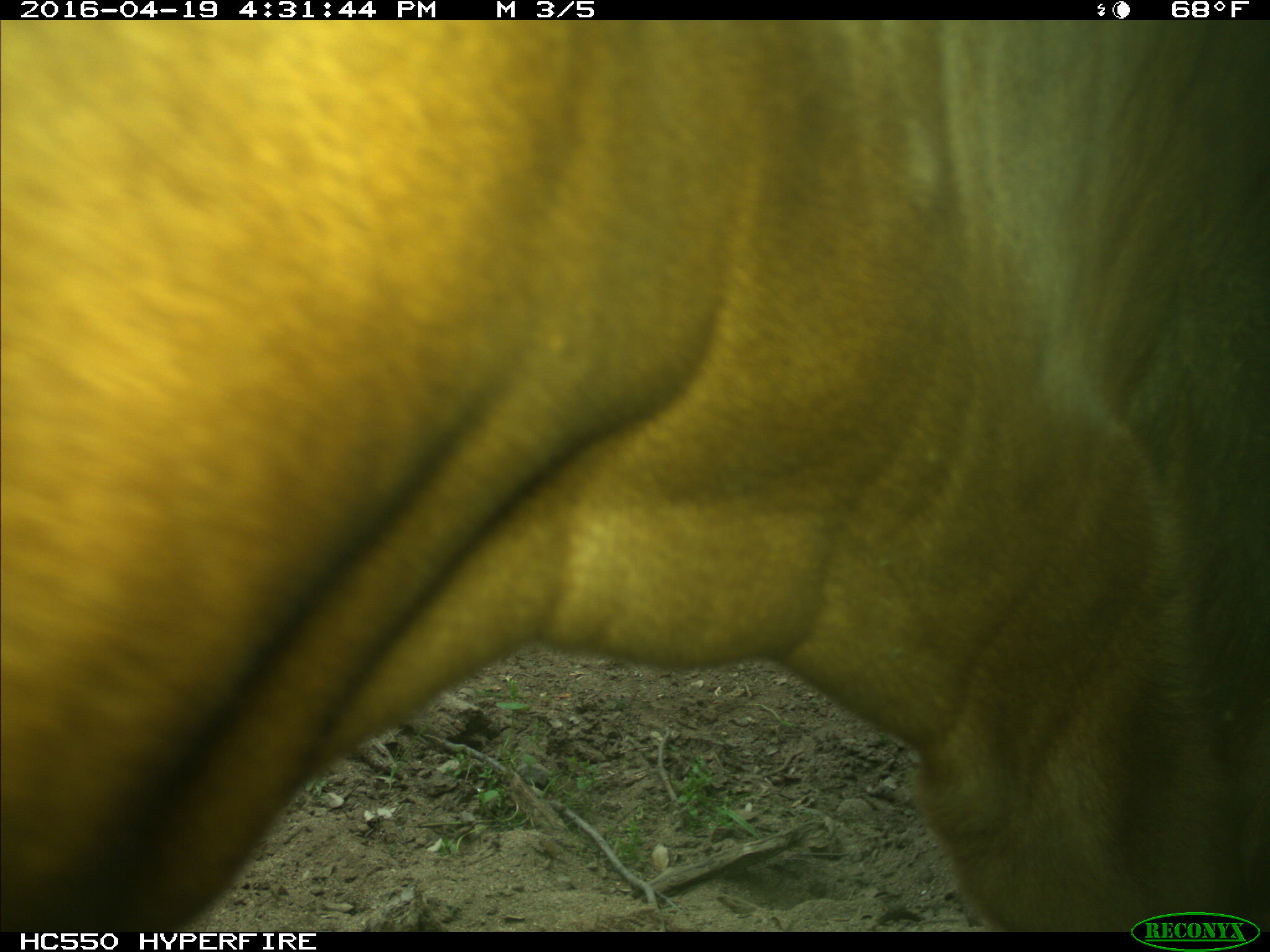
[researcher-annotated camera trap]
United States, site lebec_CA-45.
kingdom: Animalia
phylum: Chordata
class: Mammalia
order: Artiodactyla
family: Bovidae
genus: Bos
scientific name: Bos taurus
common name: domestic cow